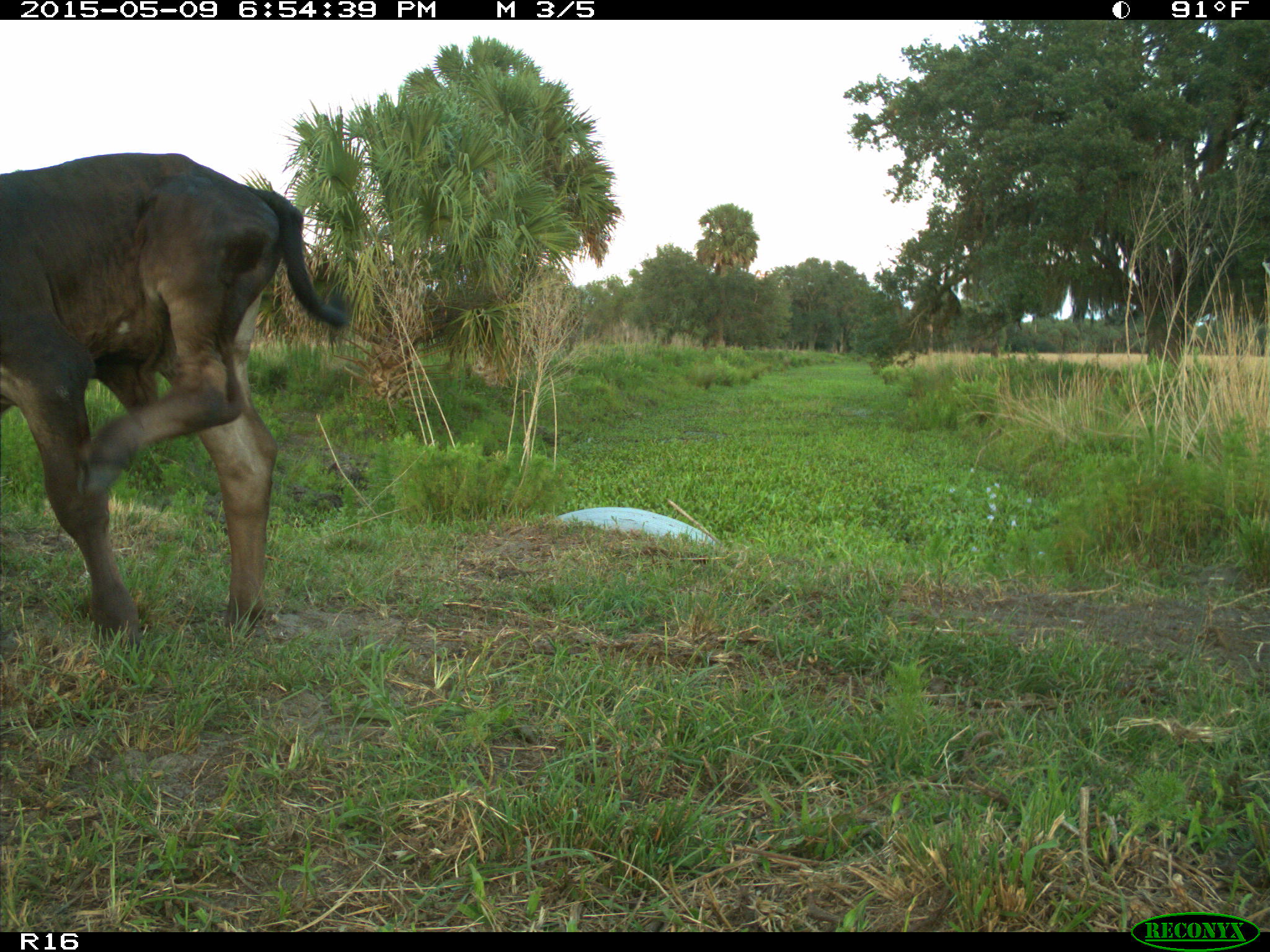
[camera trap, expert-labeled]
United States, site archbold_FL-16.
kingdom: Animalia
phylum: Chordata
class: Mammalia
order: Artiodactyla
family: Bovidae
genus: Bos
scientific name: Bos taurus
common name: domestic cow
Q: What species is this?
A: Bos taurus (domestic cow).